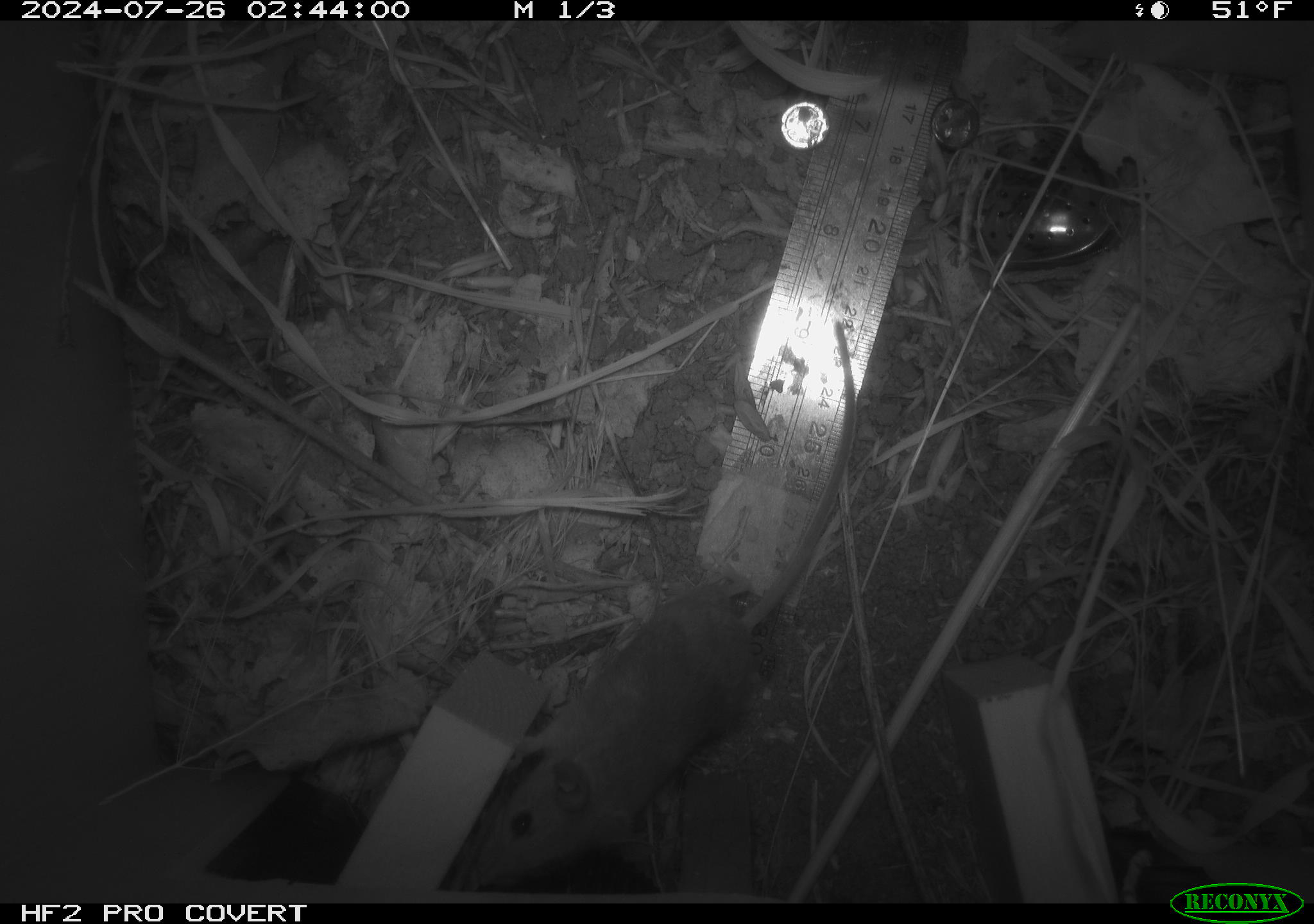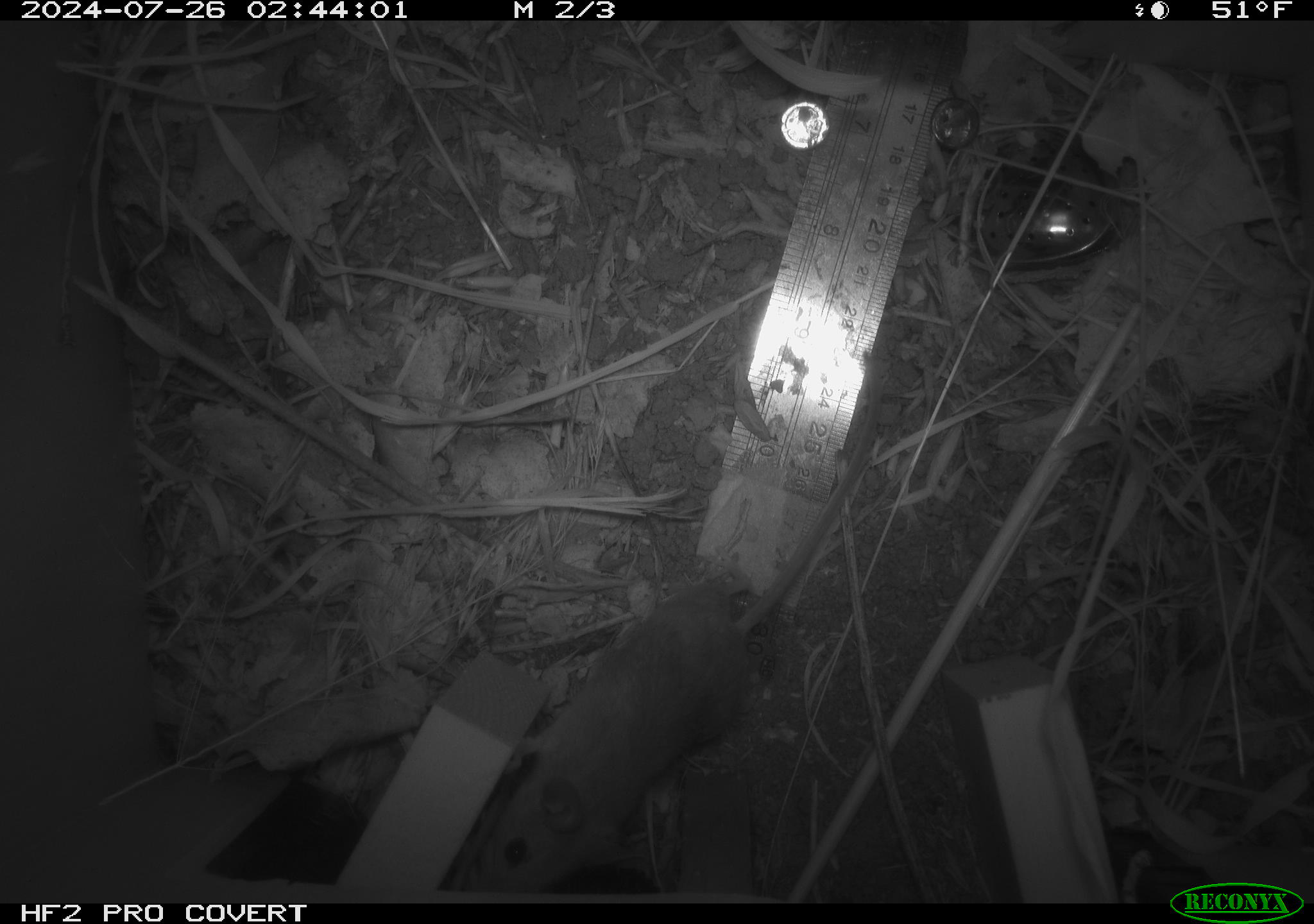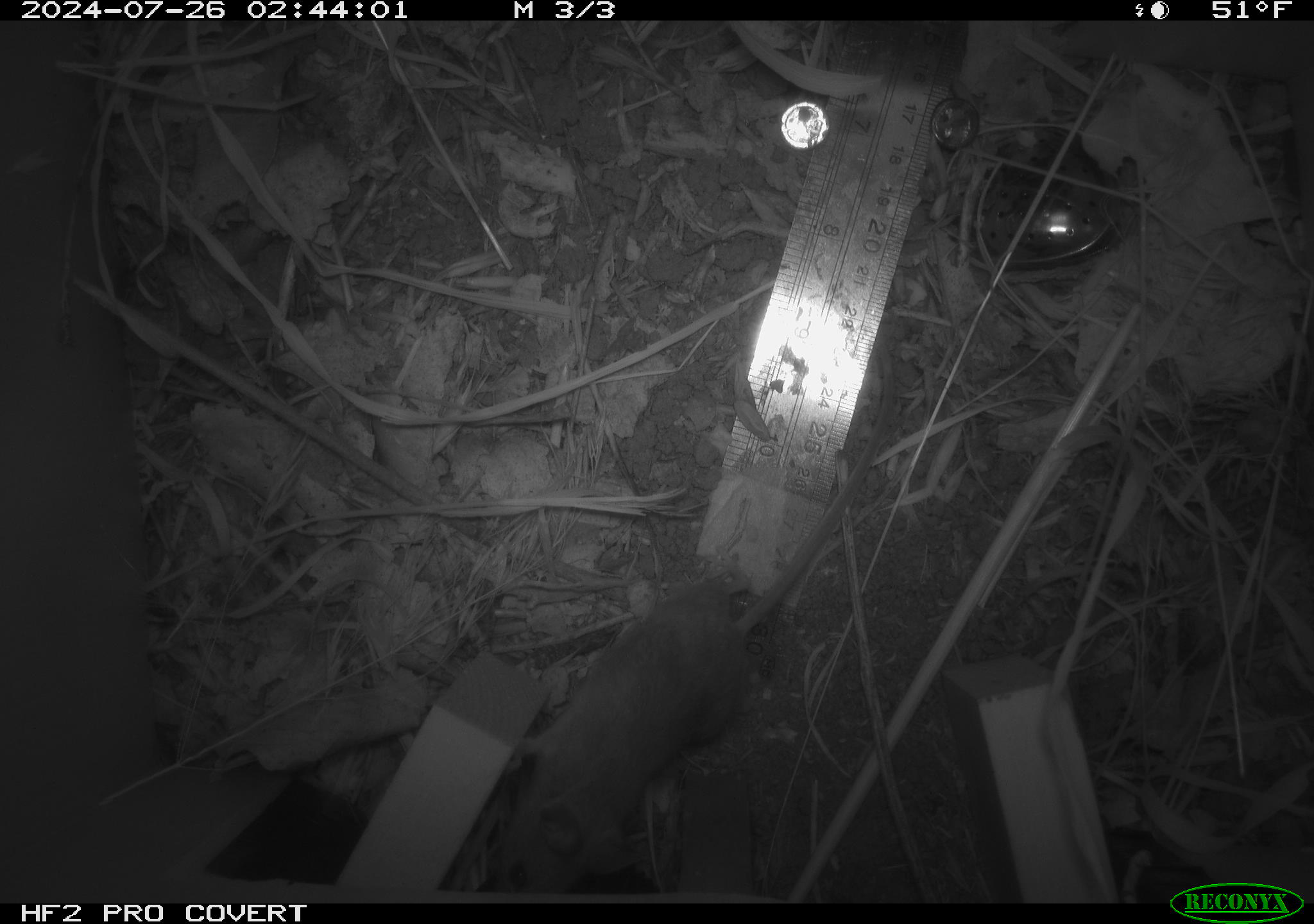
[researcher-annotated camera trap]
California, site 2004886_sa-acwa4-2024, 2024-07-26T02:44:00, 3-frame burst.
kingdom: Animalia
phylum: Chordata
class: Mammalia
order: Rodentia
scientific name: Rodentia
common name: mouse species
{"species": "mouse species (Rodentia)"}